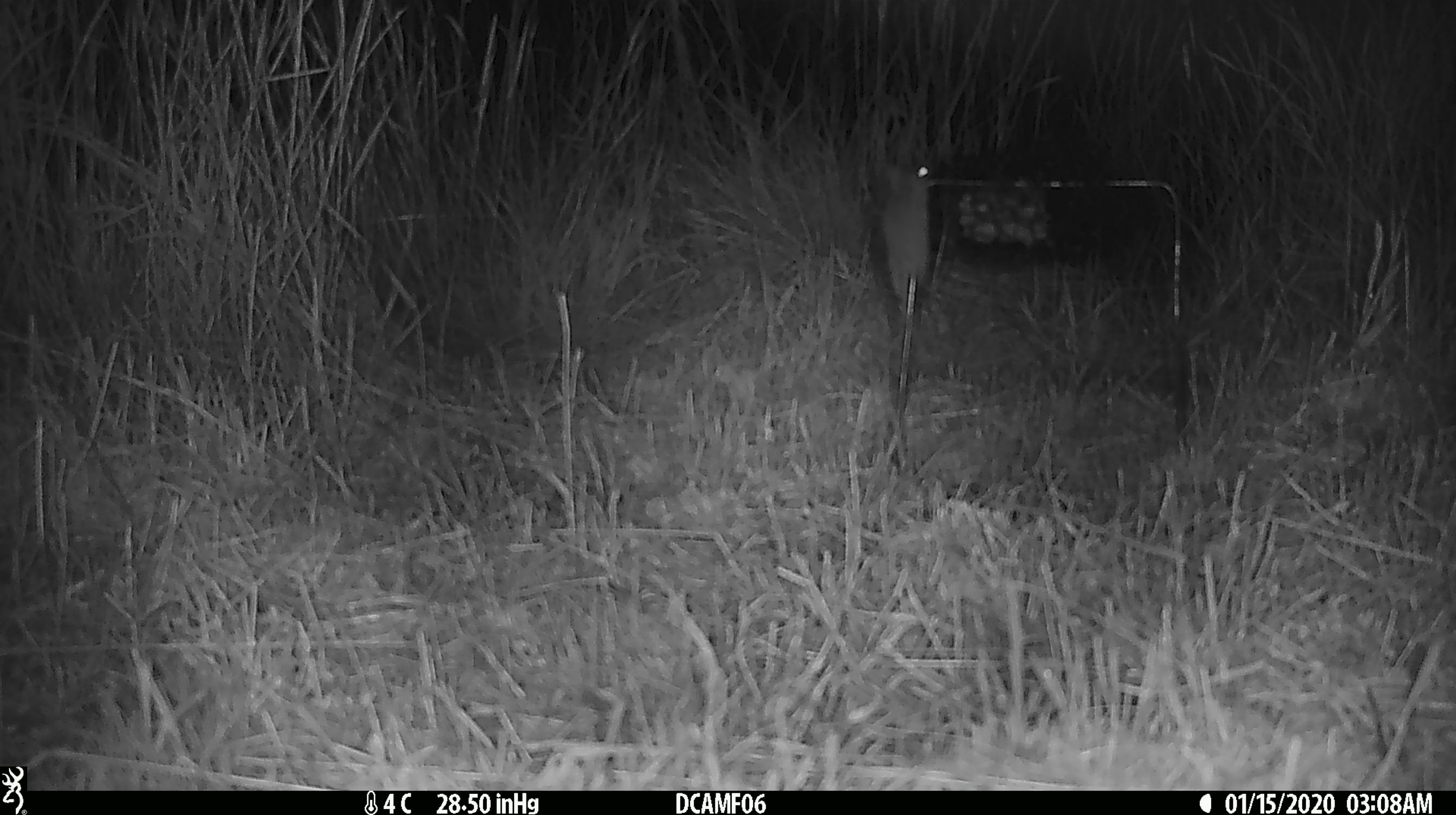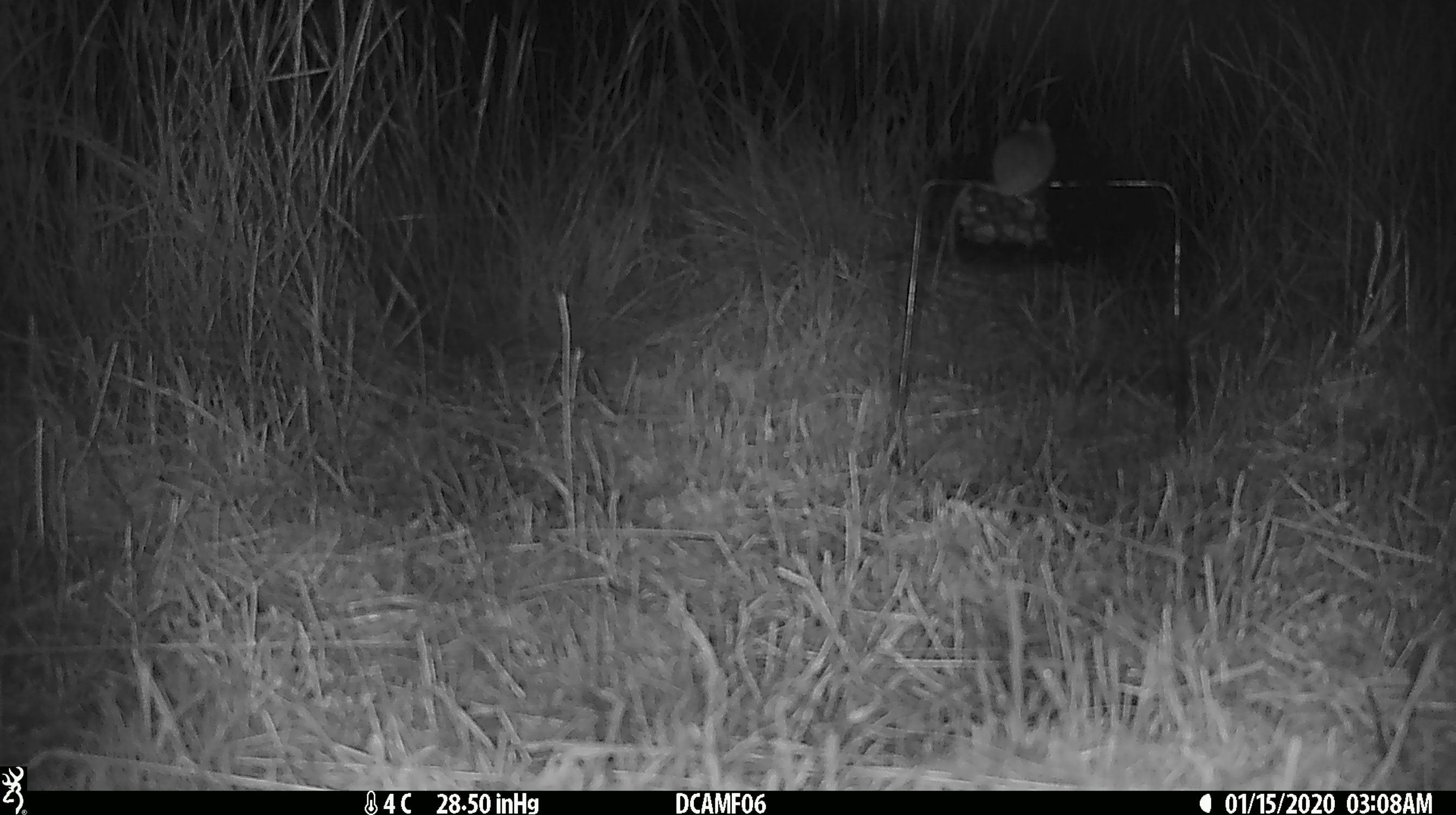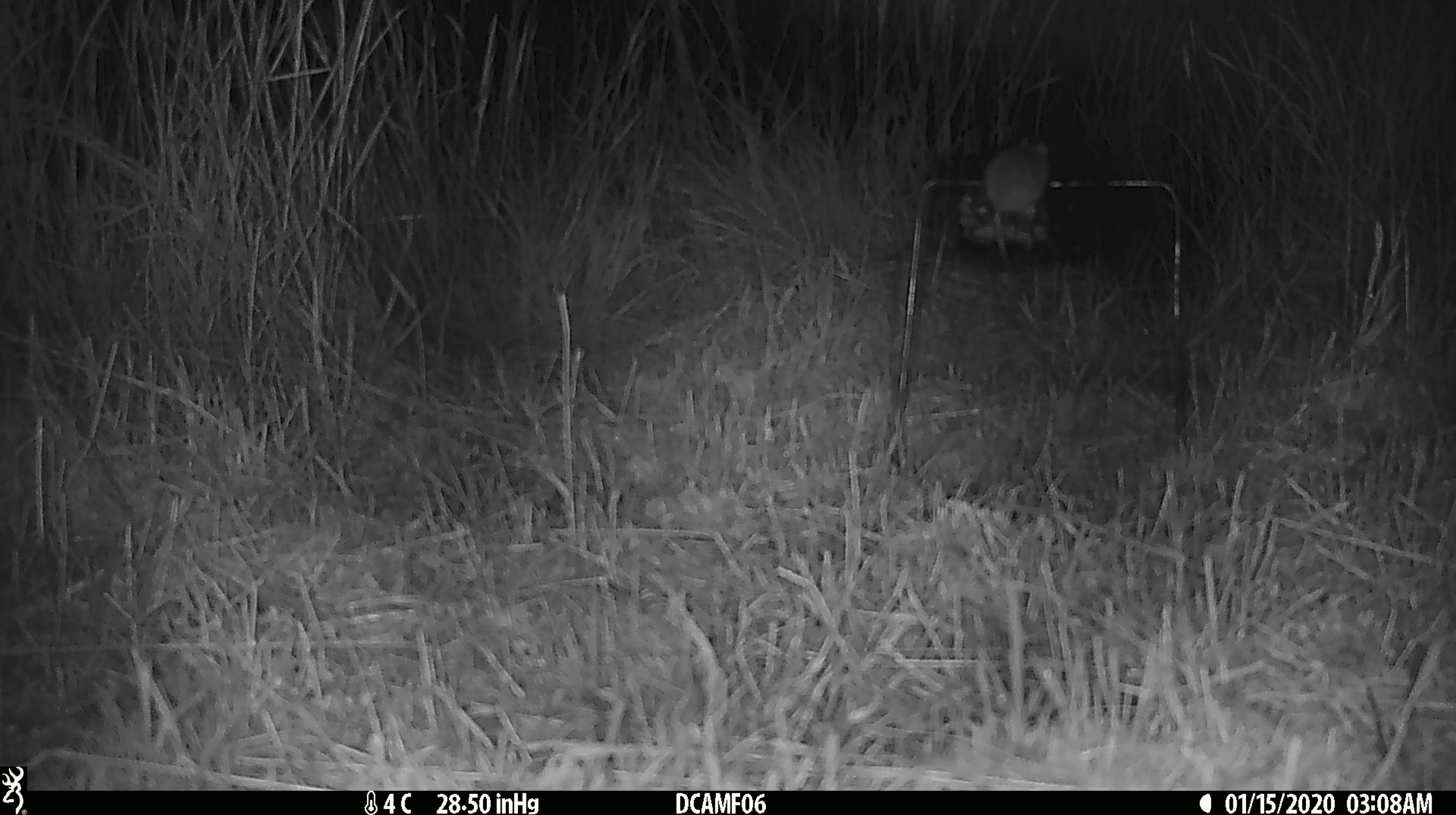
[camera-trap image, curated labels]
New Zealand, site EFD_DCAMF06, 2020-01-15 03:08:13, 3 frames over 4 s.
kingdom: Animalia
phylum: Chordata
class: Mammalia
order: Rodentia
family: Muridae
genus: Mus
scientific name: Mus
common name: mouse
Mouse (Mus).